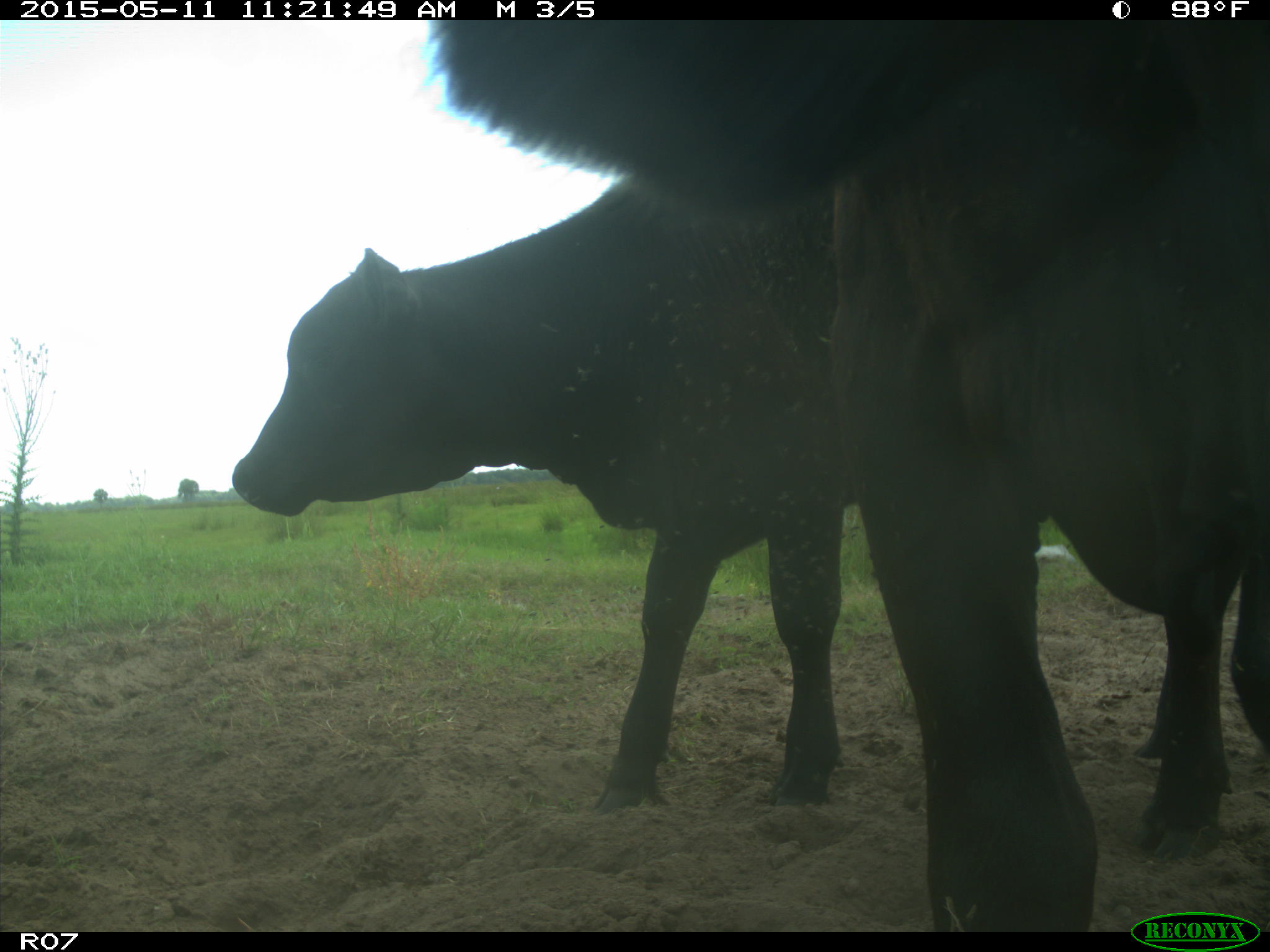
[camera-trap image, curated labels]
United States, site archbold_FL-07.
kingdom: Animalia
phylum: Chordata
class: Mammalia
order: Artiodactyla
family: Bovidae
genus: Bos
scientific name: Bos taurus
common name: domestic cow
Bos taurus (domestic cow).